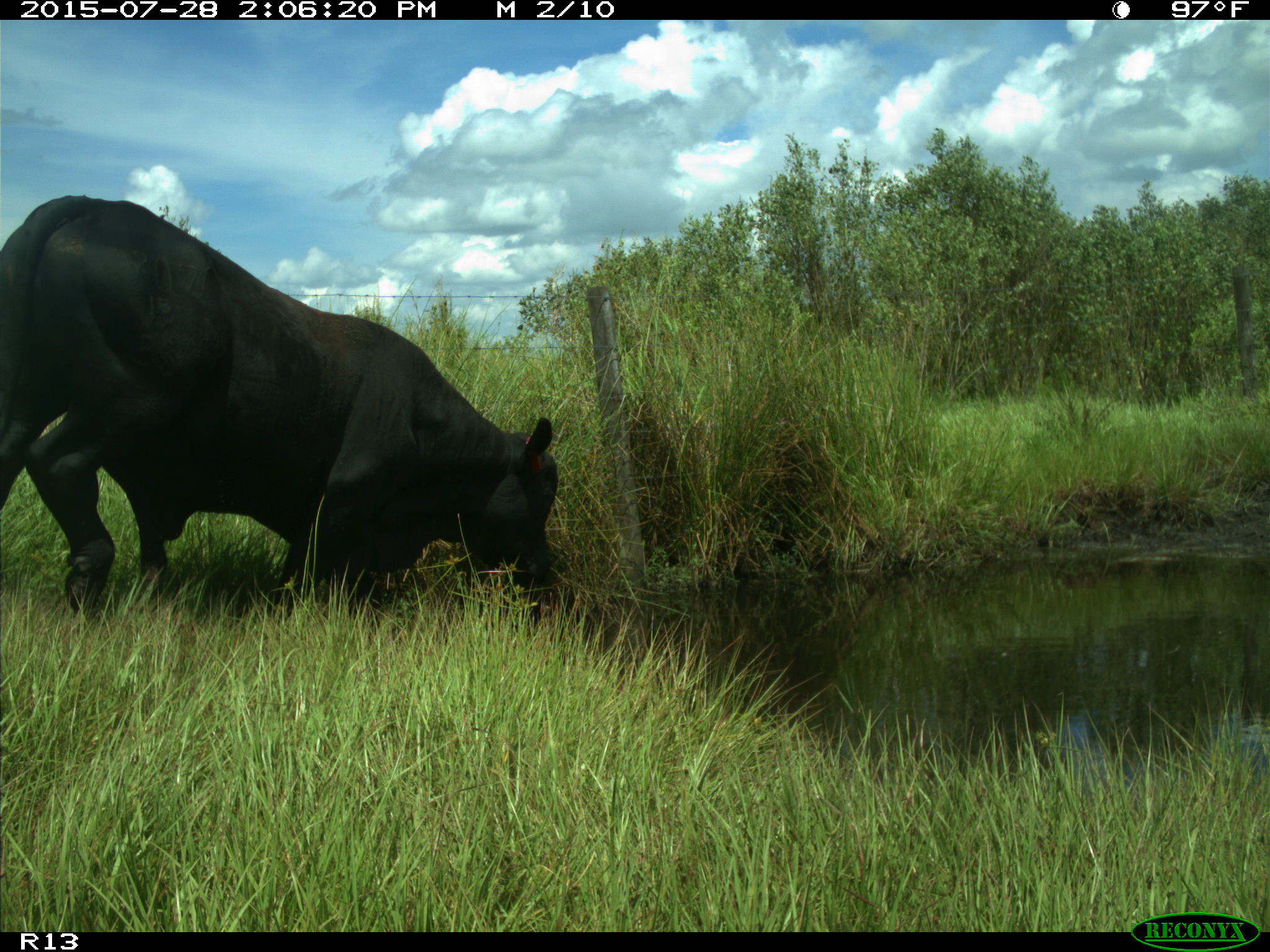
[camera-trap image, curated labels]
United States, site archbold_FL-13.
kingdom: Animalia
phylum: Chordata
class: Mammalia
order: Artiodactyla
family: Bovidae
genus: Bos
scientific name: Bos taurus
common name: domestic cow